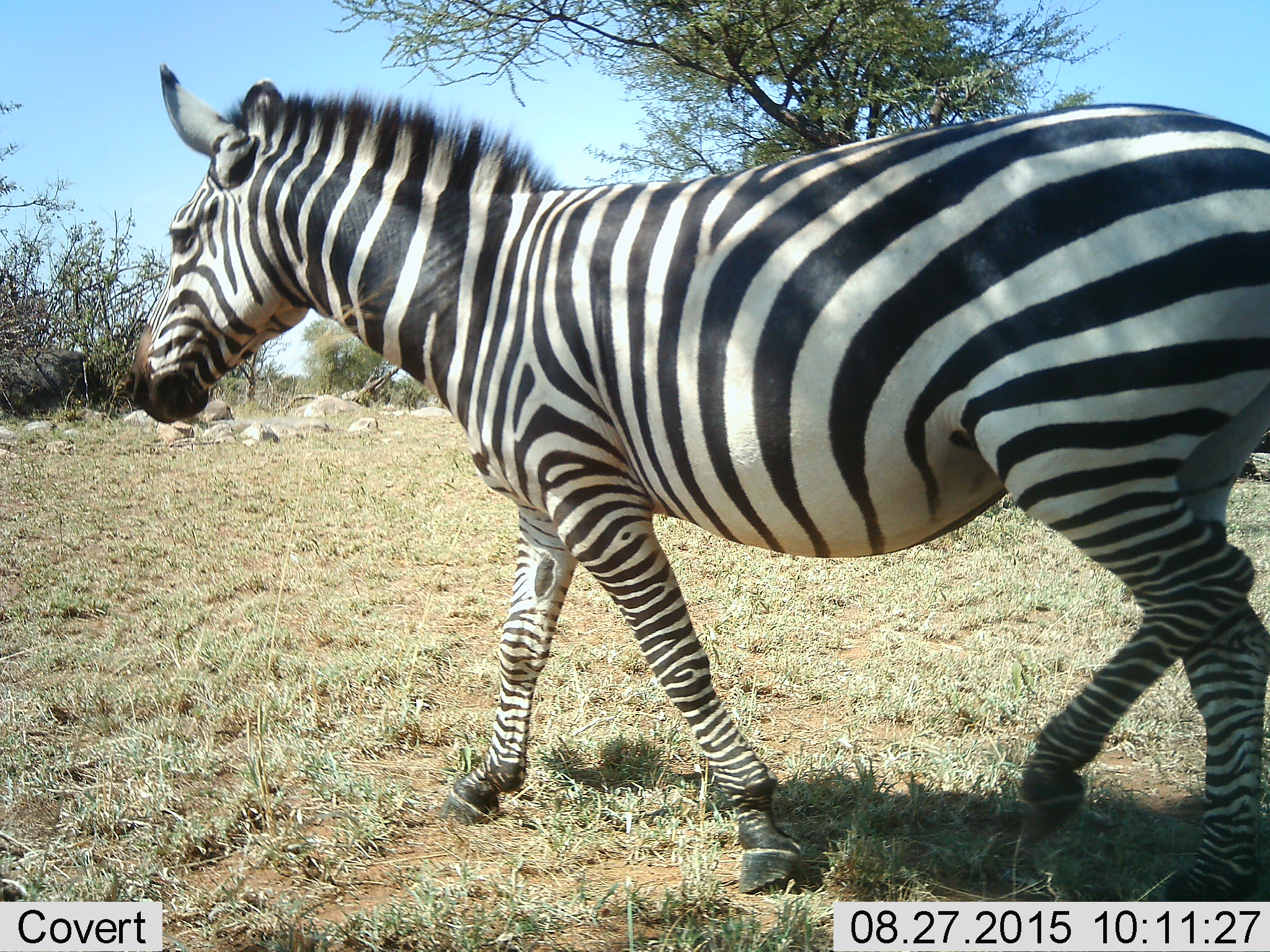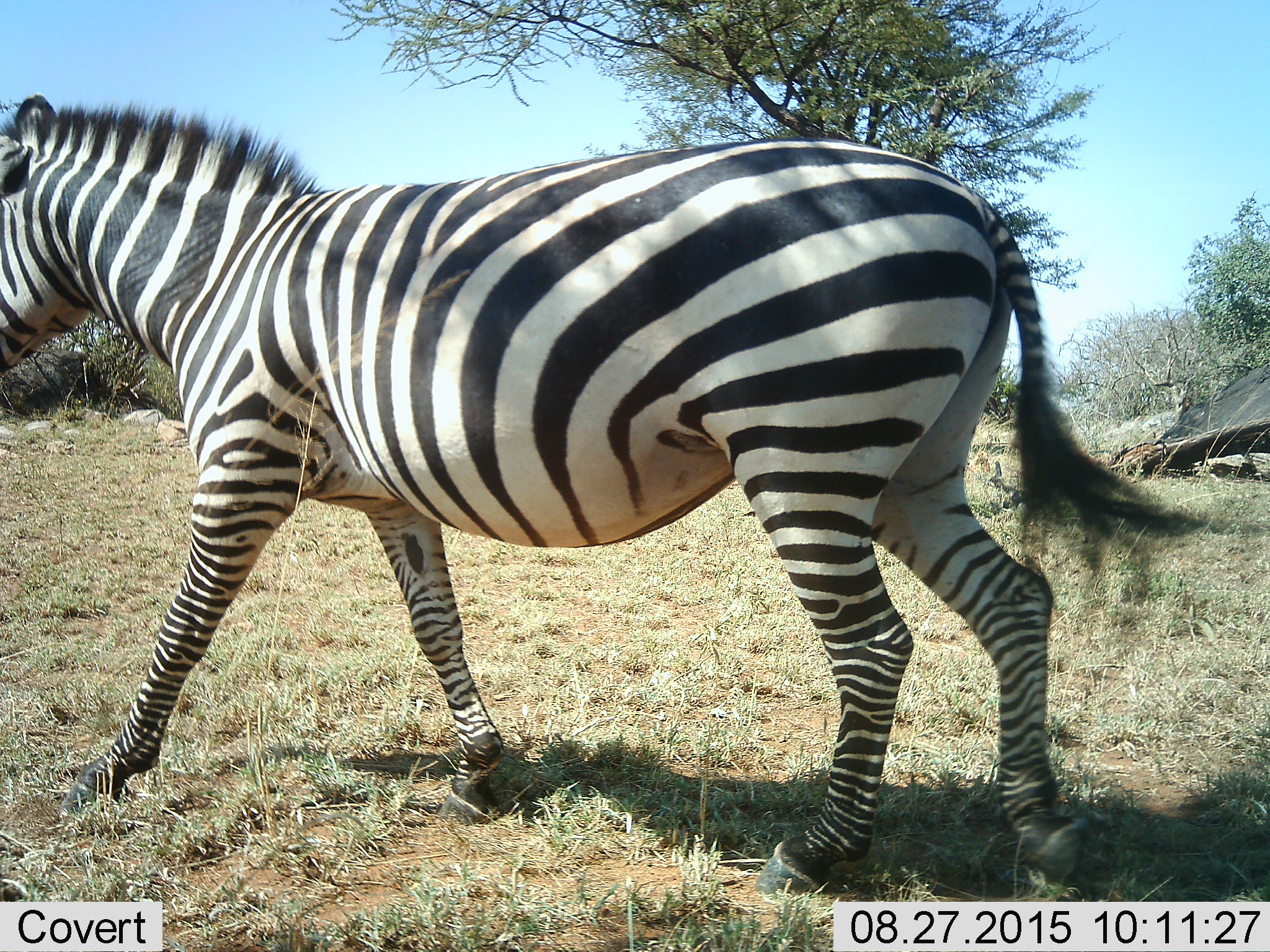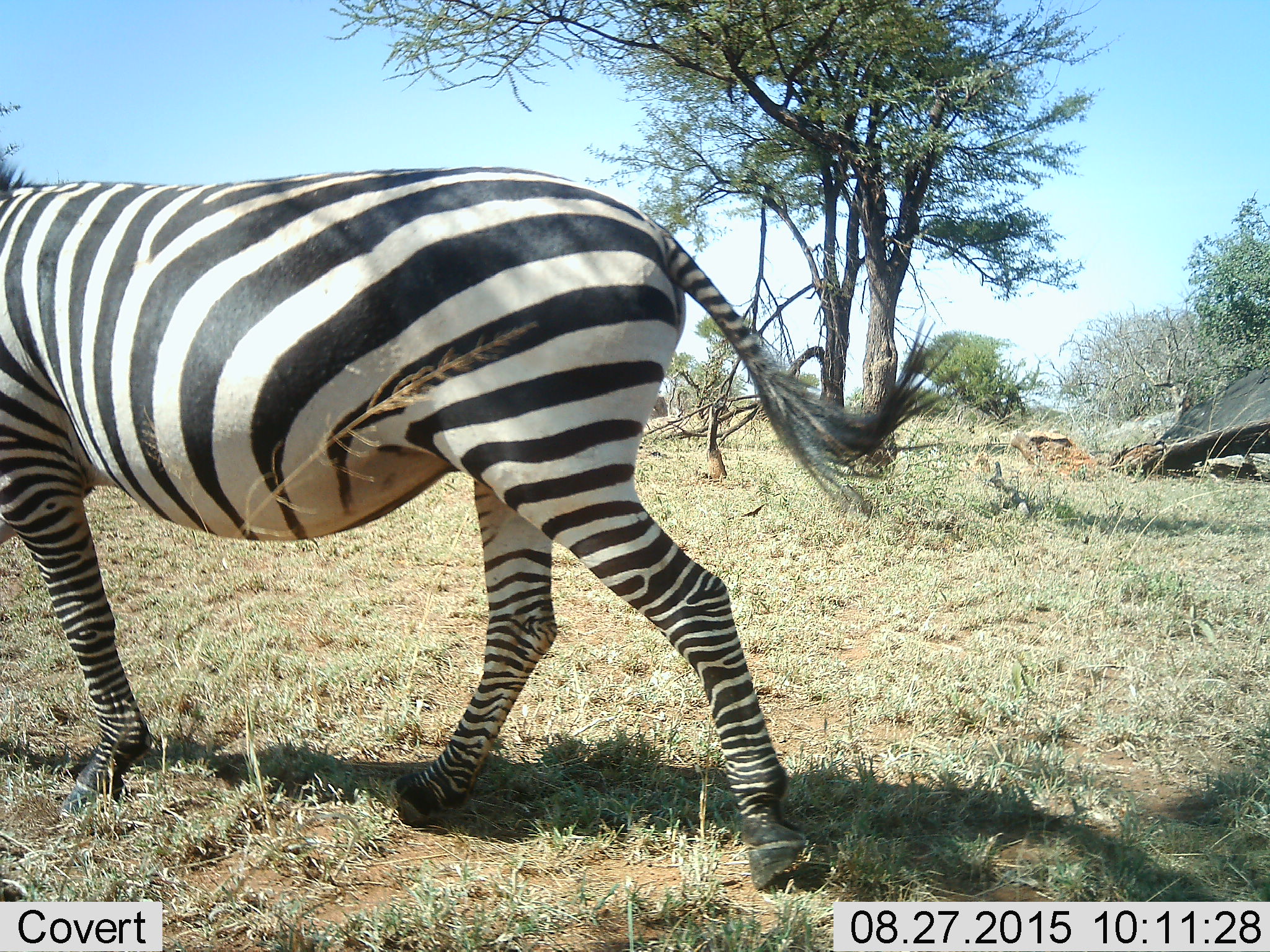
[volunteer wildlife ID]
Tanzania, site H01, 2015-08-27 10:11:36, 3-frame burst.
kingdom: Animalia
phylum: Chordata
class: Mammalia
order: Perissodactyla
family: Equidae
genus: Equus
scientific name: Equus quagga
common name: plains zebra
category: zebra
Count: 1.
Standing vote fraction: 10%.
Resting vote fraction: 0%.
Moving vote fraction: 90%.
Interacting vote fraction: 0%.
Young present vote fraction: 0%.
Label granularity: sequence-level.